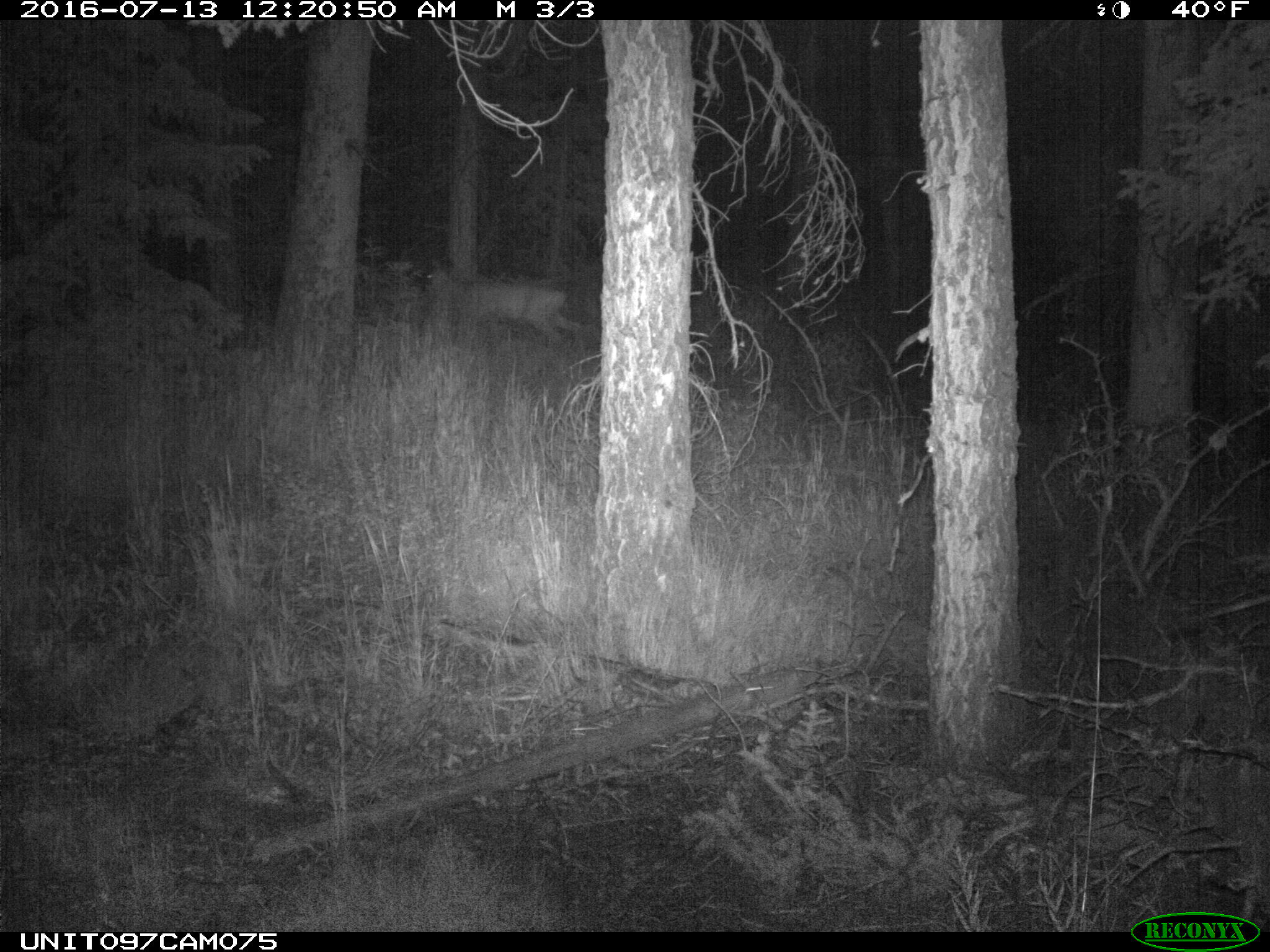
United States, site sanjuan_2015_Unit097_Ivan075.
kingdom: Animalia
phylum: Chordata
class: Mammalia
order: Artiodactyla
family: Cervidae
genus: Odocoileus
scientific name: Odocoileus hemionus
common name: mule deer